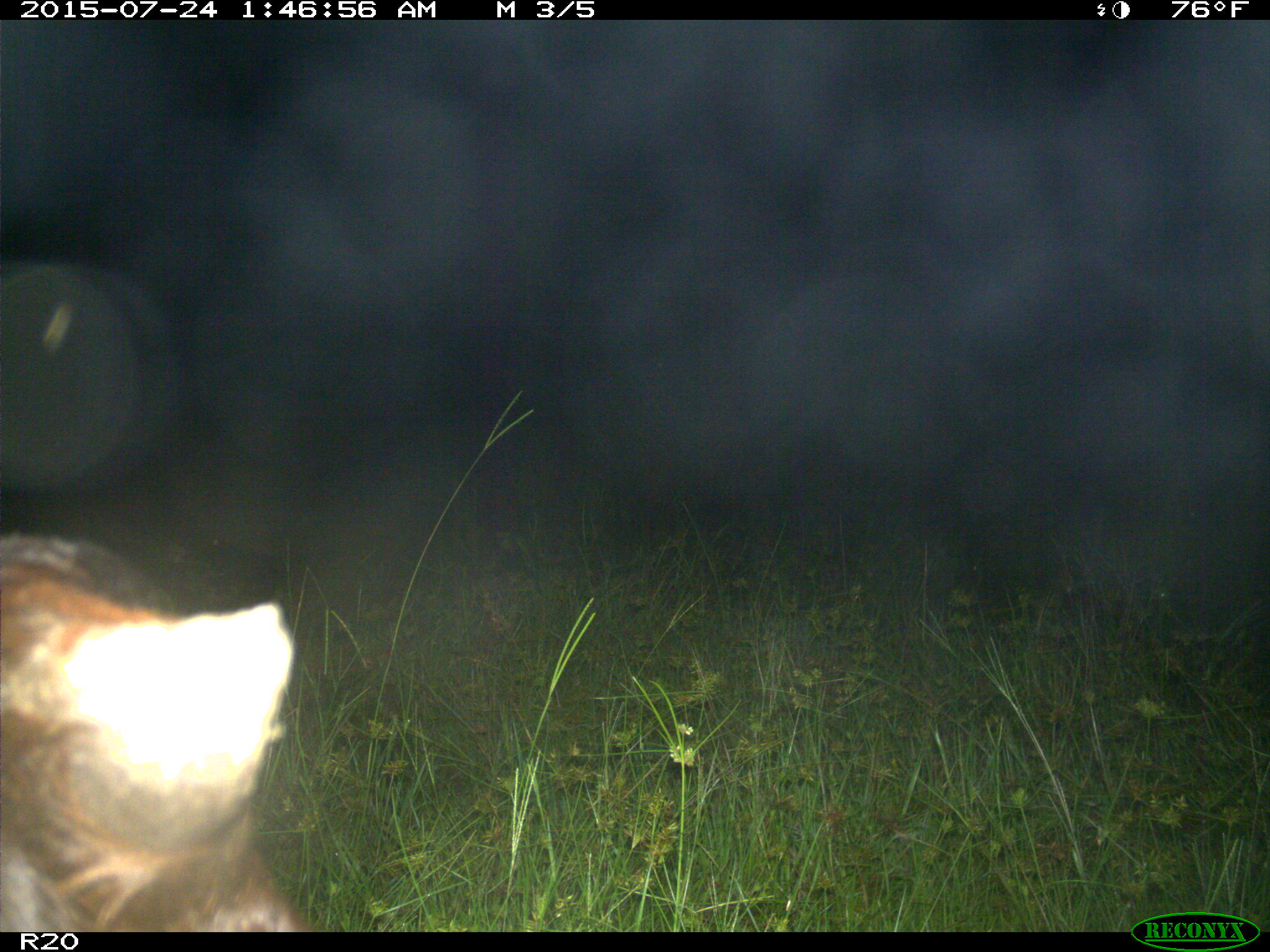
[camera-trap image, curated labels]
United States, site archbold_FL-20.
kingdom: Animalia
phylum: Chordata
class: Mammalia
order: Artiodactyla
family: Bovidae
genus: Bos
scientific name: Bos taurus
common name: domestic cow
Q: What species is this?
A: Bos taurus (domestic cow).